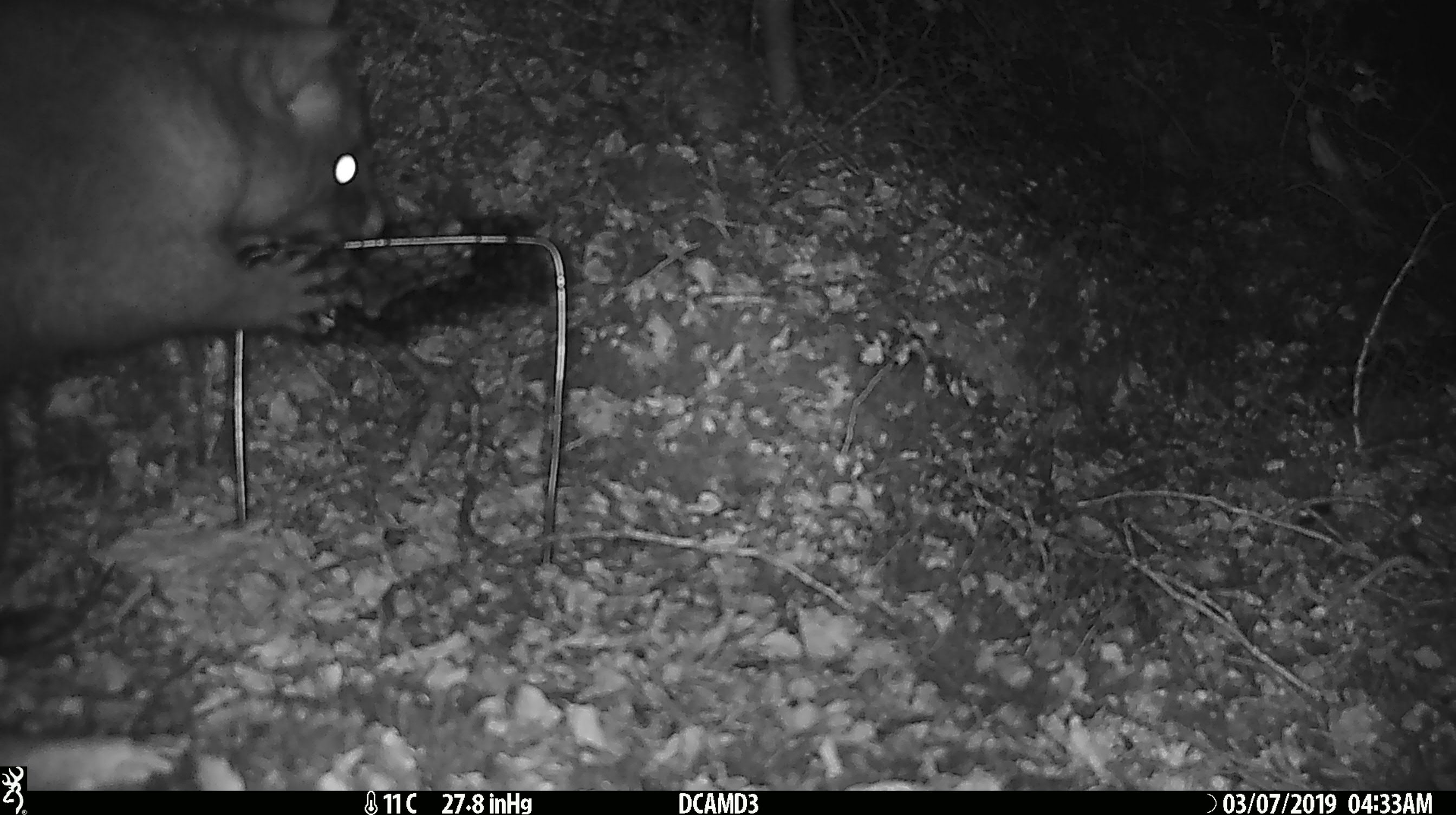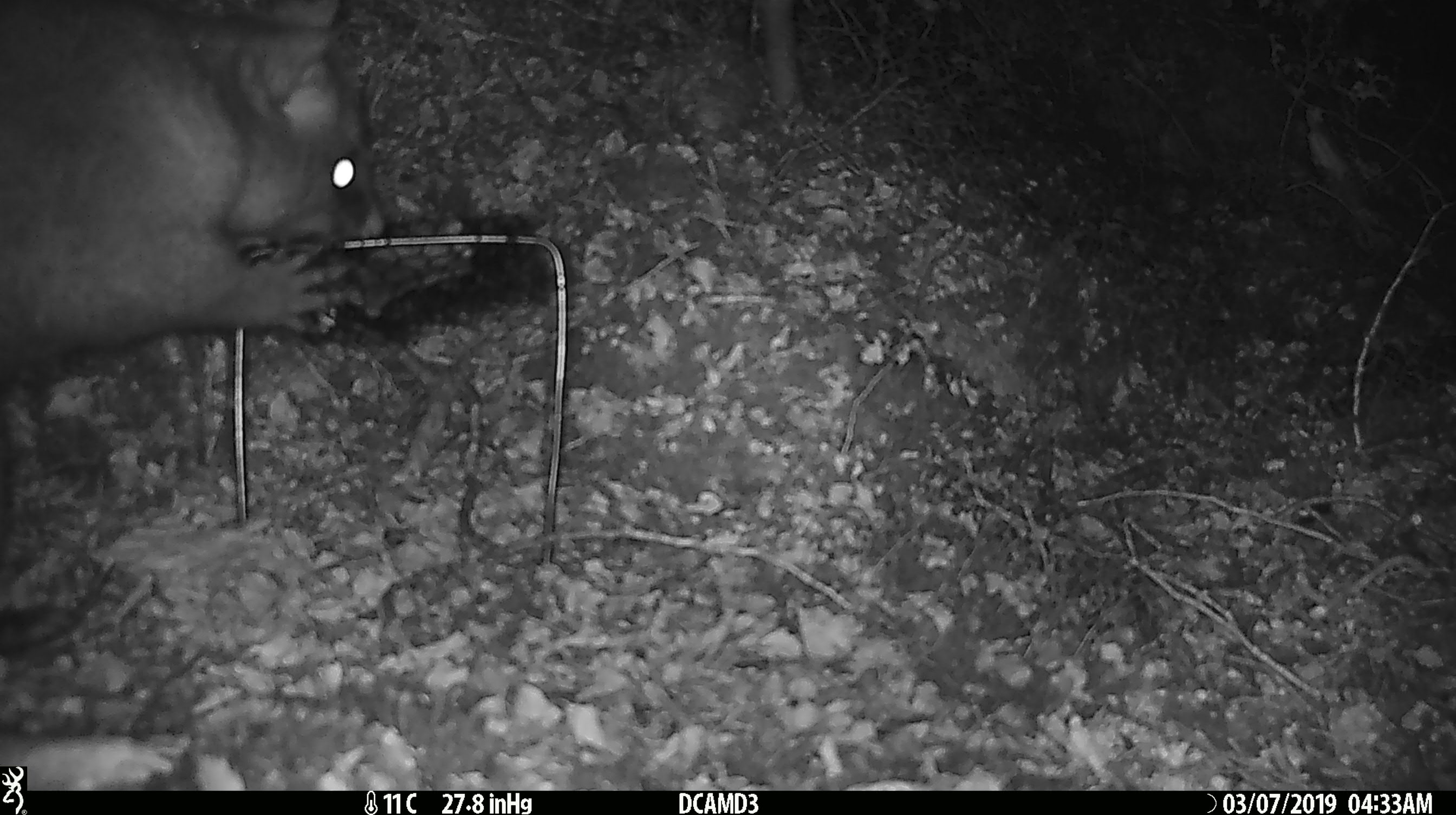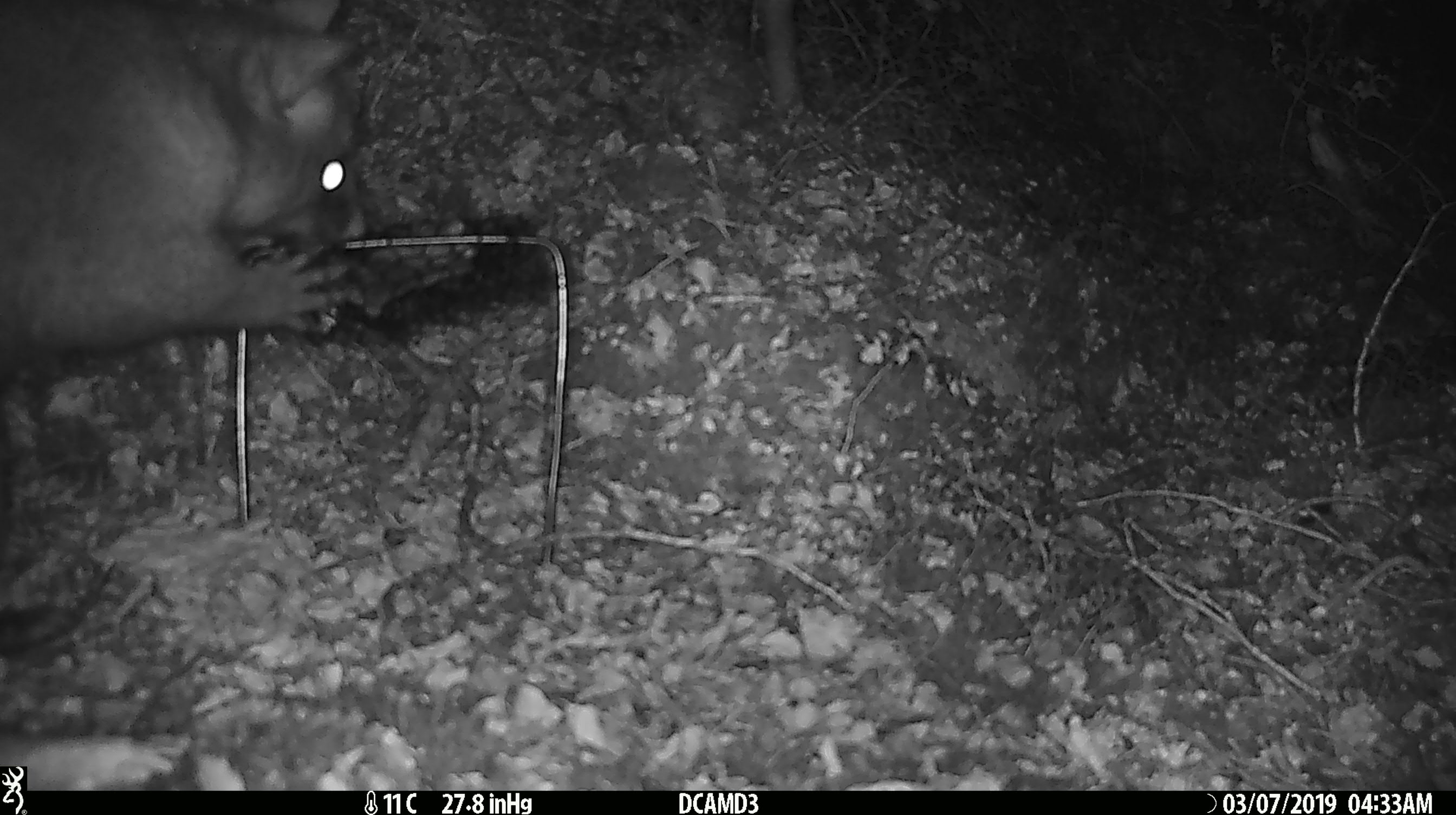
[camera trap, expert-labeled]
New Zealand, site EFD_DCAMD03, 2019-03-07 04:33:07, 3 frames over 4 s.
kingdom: Animalia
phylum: Chordata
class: Mammalia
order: Diprotodontia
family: Phalangeridae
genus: Trichosurus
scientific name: Trichosurus vulpecula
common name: common brushtail possum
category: possum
Possum (common brushtail possum) (Trichosurus vulpecula).